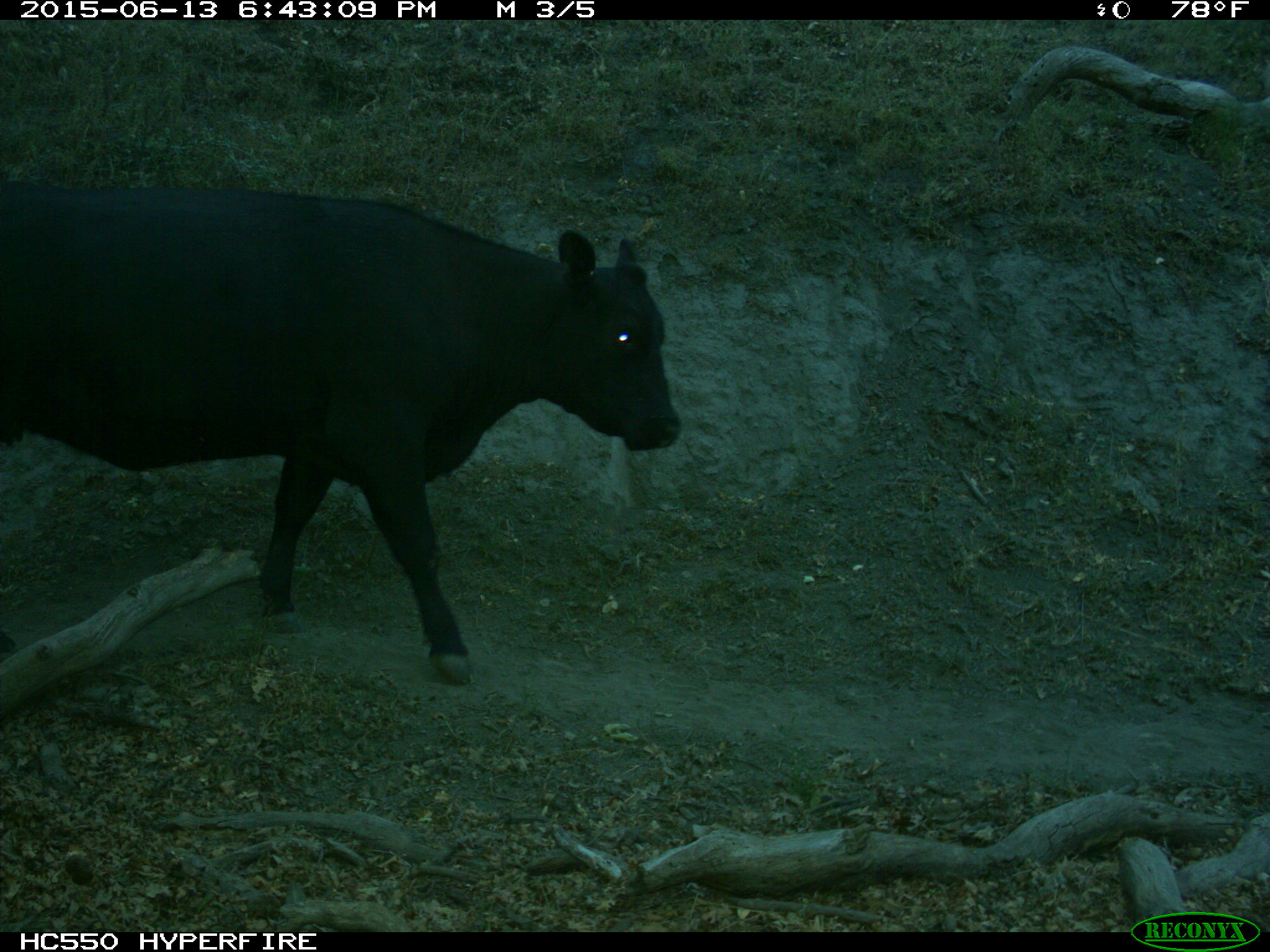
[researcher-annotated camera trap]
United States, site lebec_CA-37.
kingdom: Animalia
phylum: Chordata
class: Mammalia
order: Artiodactyla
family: Bovidae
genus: Bos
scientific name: Bos taurus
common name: domestic cow